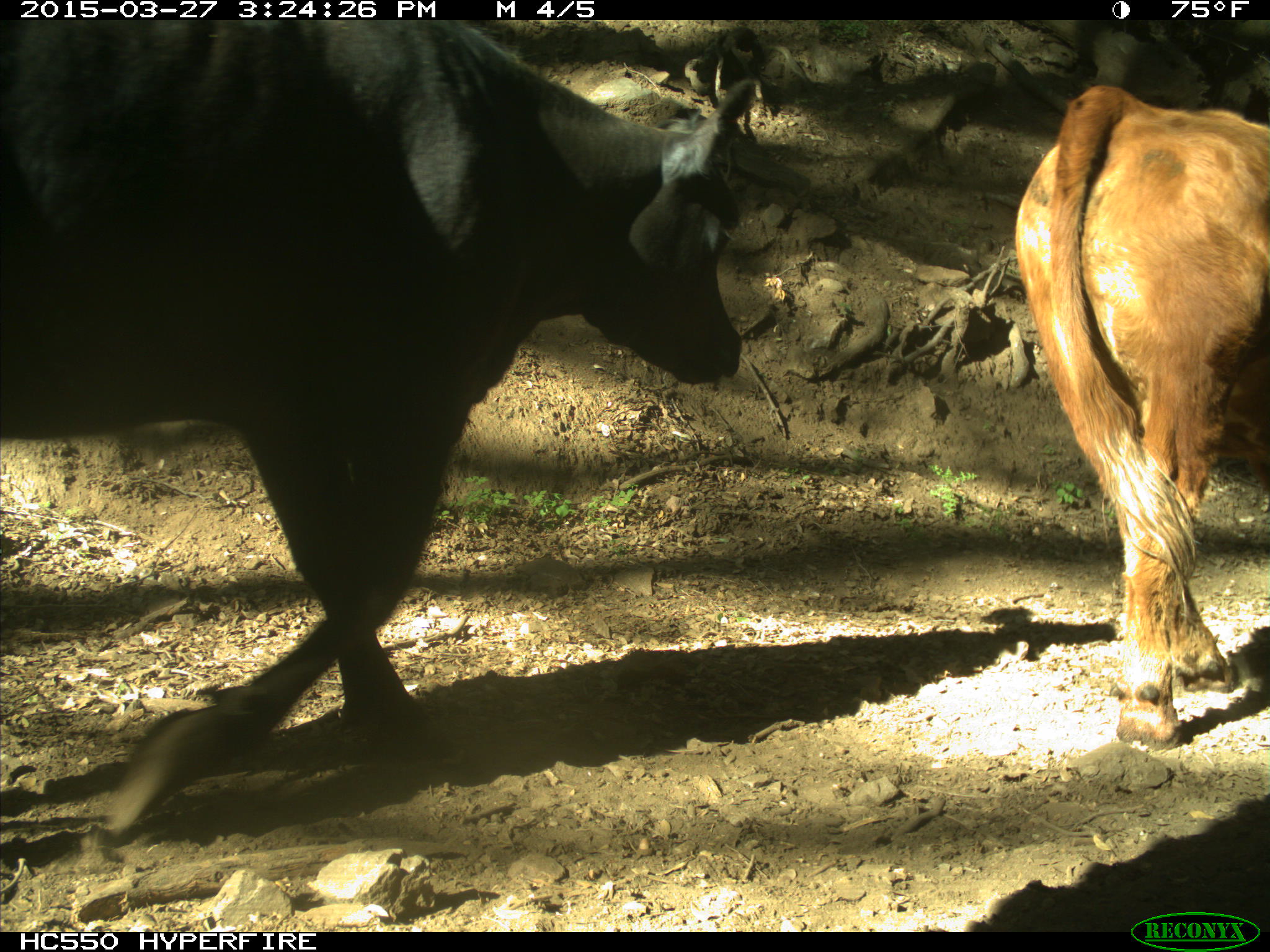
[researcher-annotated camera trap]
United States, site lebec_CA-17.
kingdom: Animalia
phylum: Chordata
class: Mammalia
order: Artiodactyla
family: Bovidae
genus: Bos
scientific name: Bos taurus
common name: domestic cow